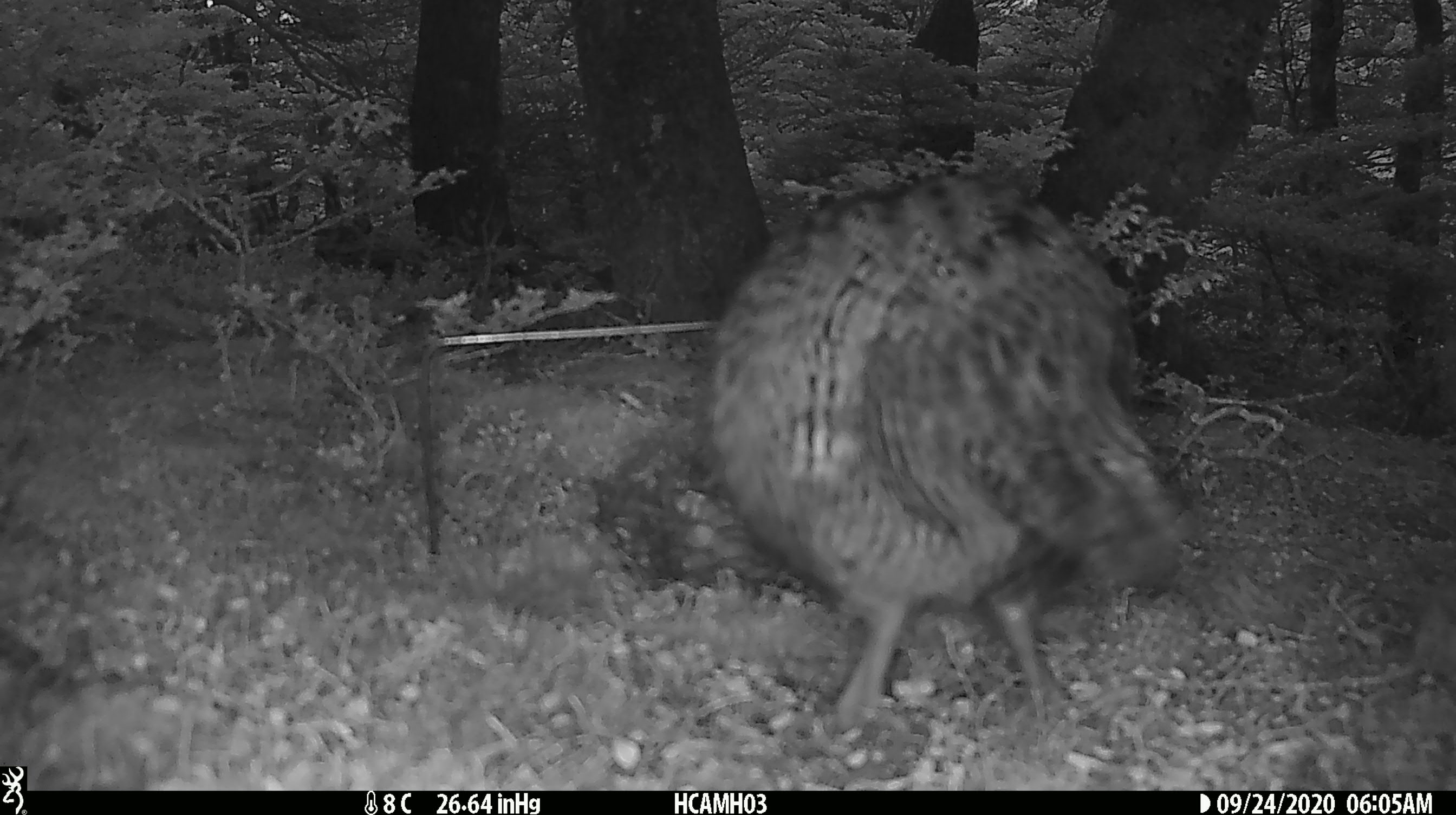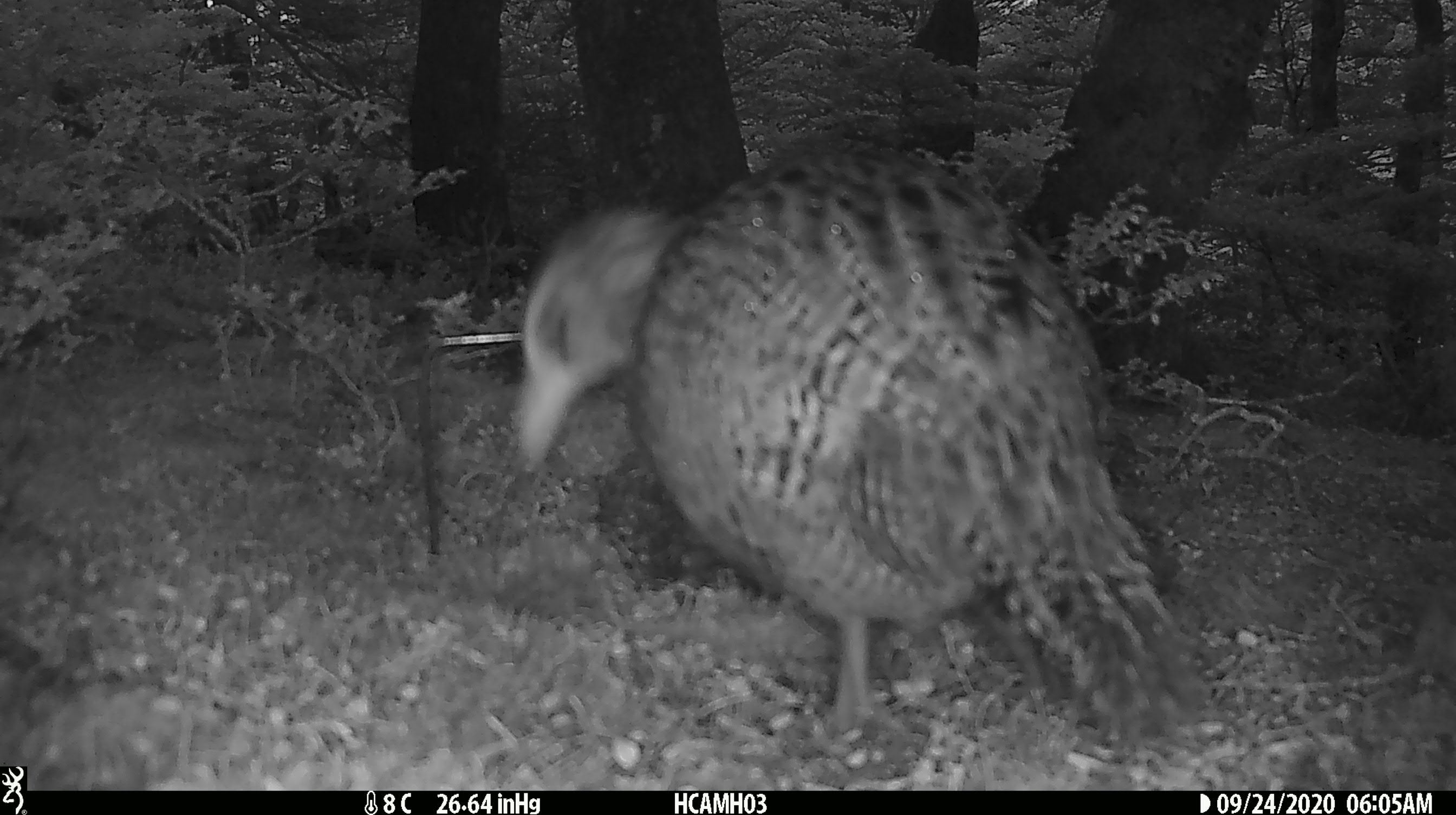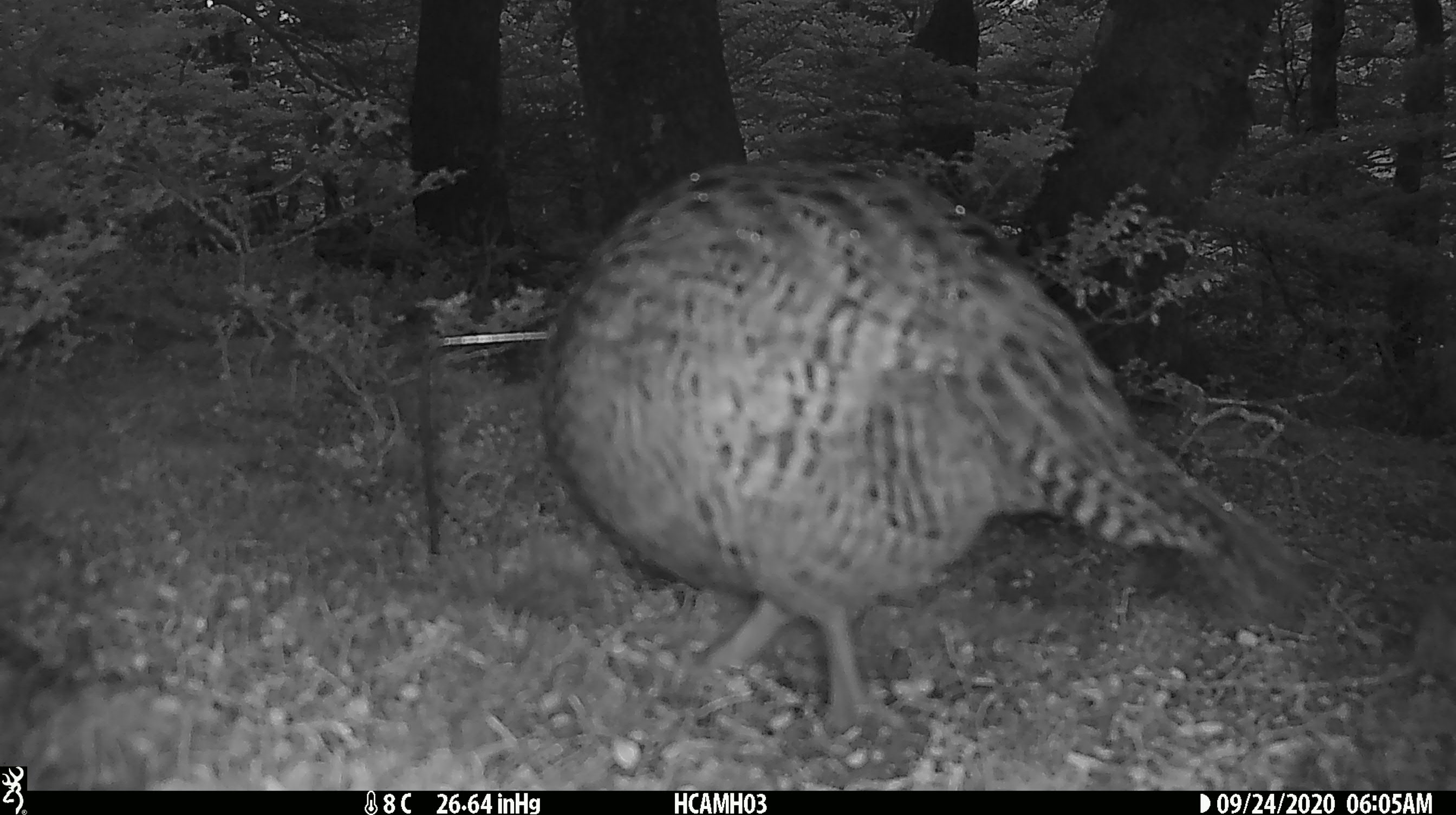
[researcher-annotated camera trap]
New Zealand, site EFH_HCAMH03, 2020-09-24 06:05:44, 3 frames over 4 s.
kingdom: Animalia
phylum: Chordata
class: Aves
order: Gruiformes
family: Rallidae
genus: Gallirallus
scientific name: Gallirallus australis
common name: weka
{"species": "weka (Gallirallus australis)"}